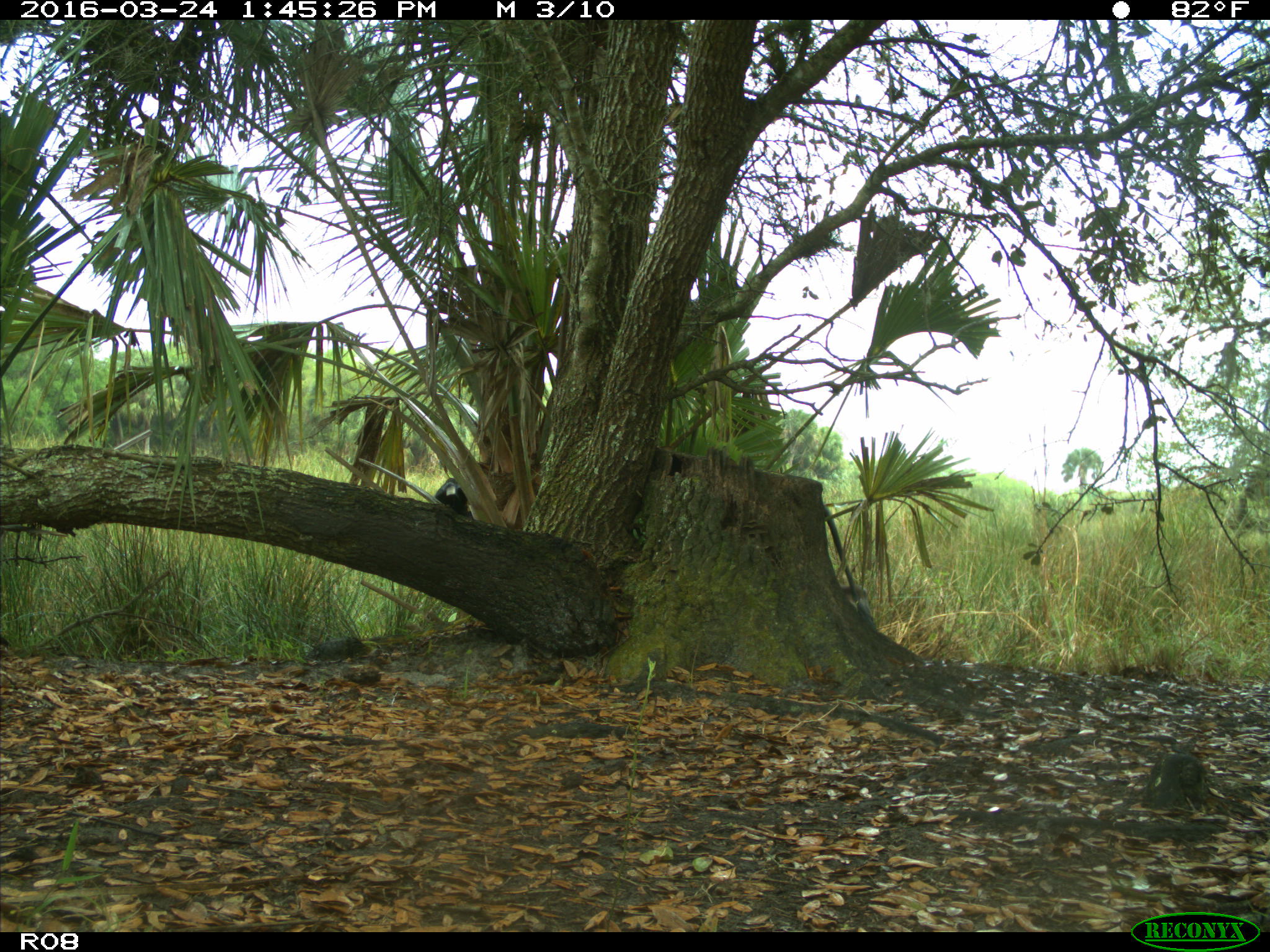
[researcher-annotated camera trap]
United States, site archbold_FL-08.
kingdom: Animalia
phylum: Chordata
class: Mammalia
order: Artiodactyla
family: Bovidae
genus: Bos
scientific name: Bos taurus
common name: domestic cow